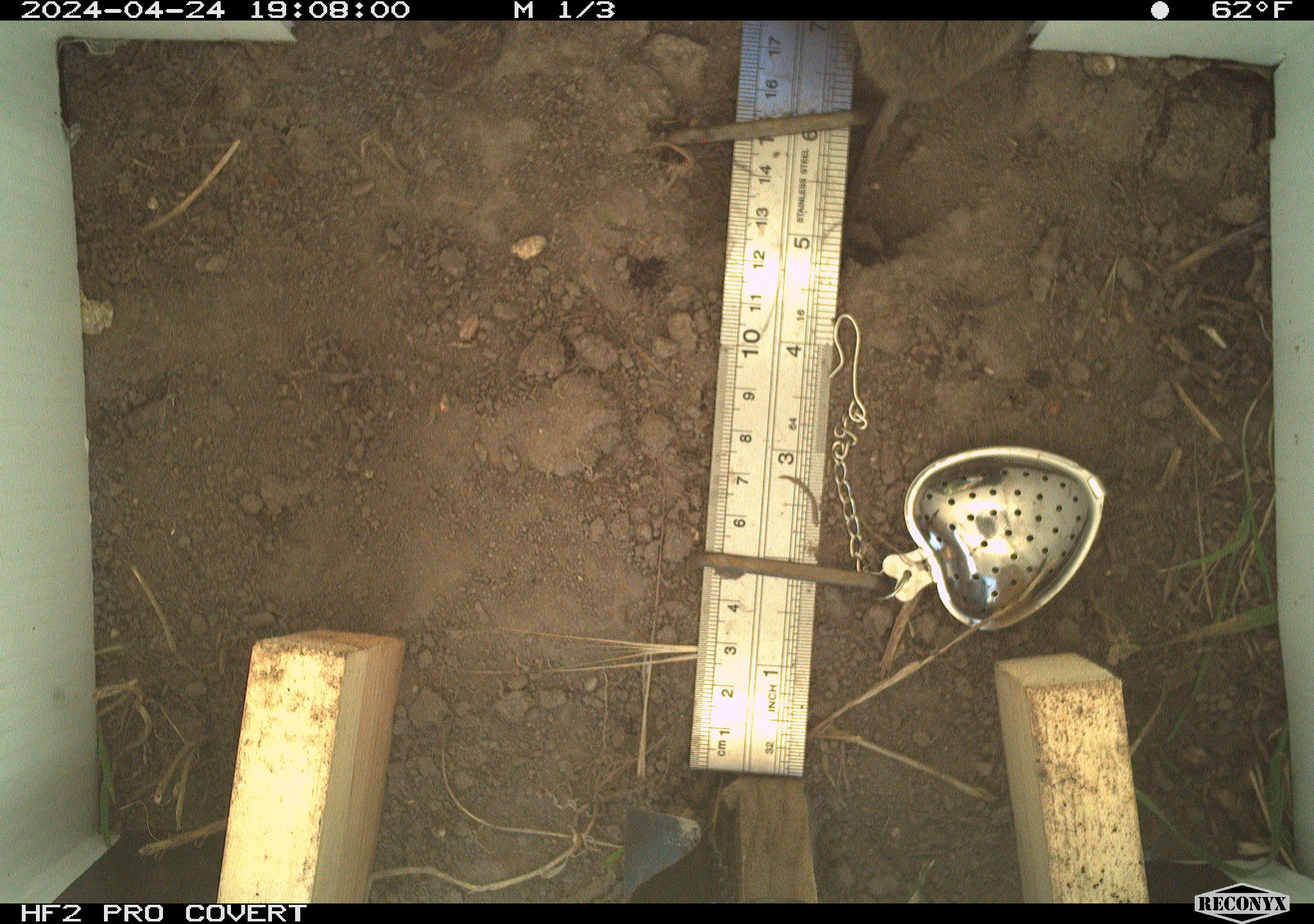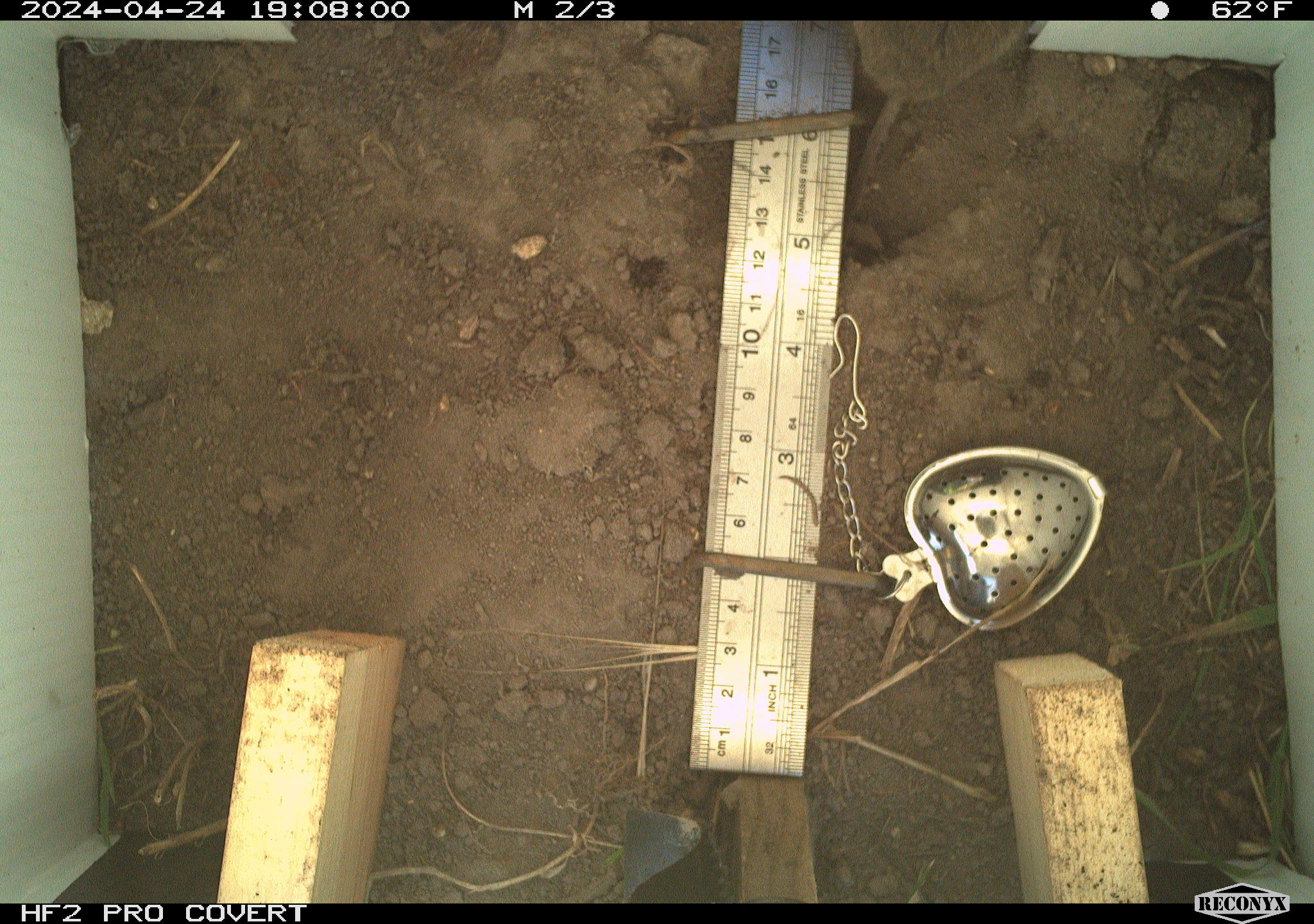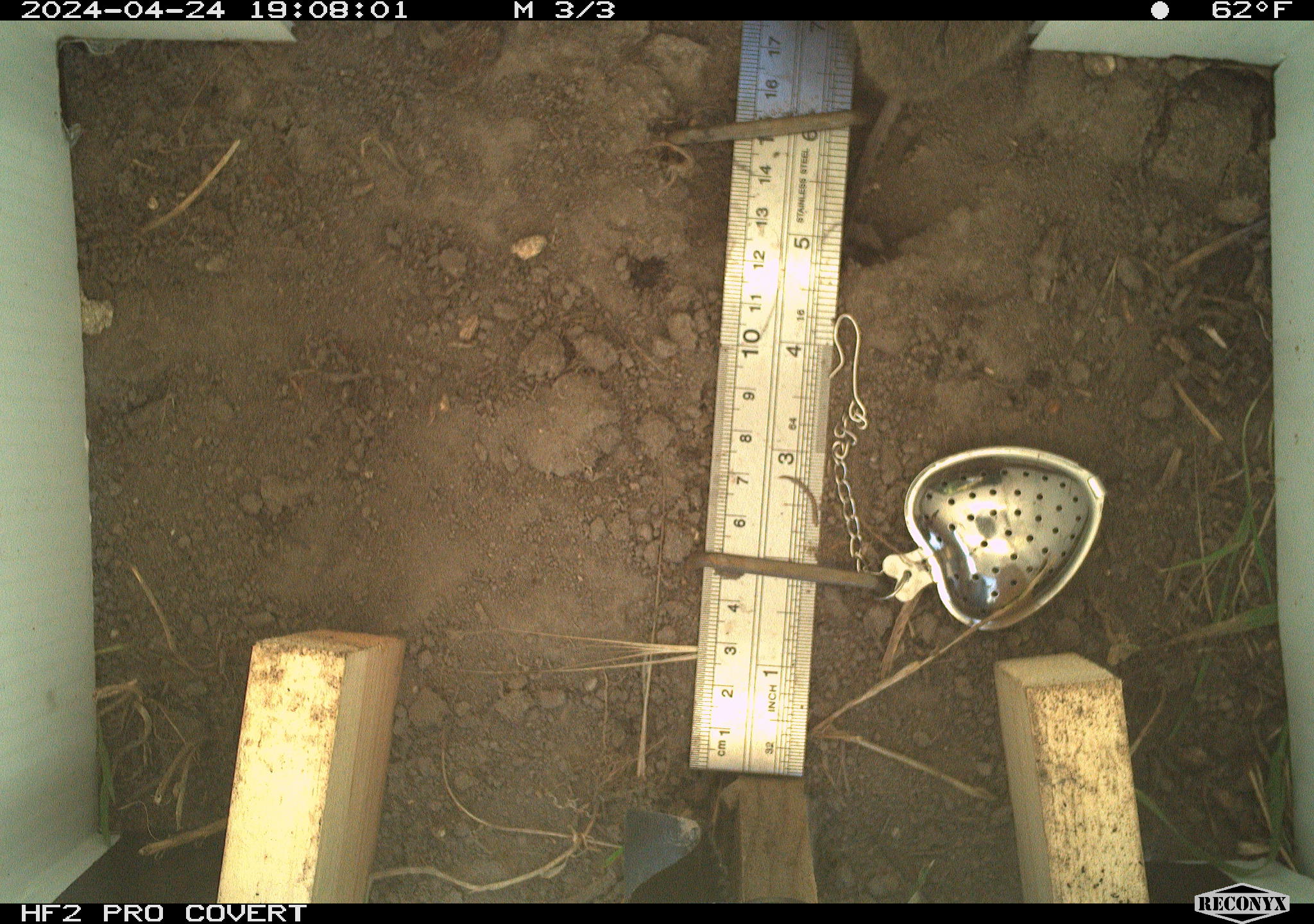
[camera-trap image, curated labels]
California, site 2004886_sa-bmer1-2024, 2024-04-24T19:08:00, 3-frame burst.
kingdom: Animalia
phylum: Chordata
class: Mammalia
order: Rodentia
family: Cricetidae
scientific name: Arvicolinae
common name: voles, lemmings, and muskrats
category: arvicolinae subfamily